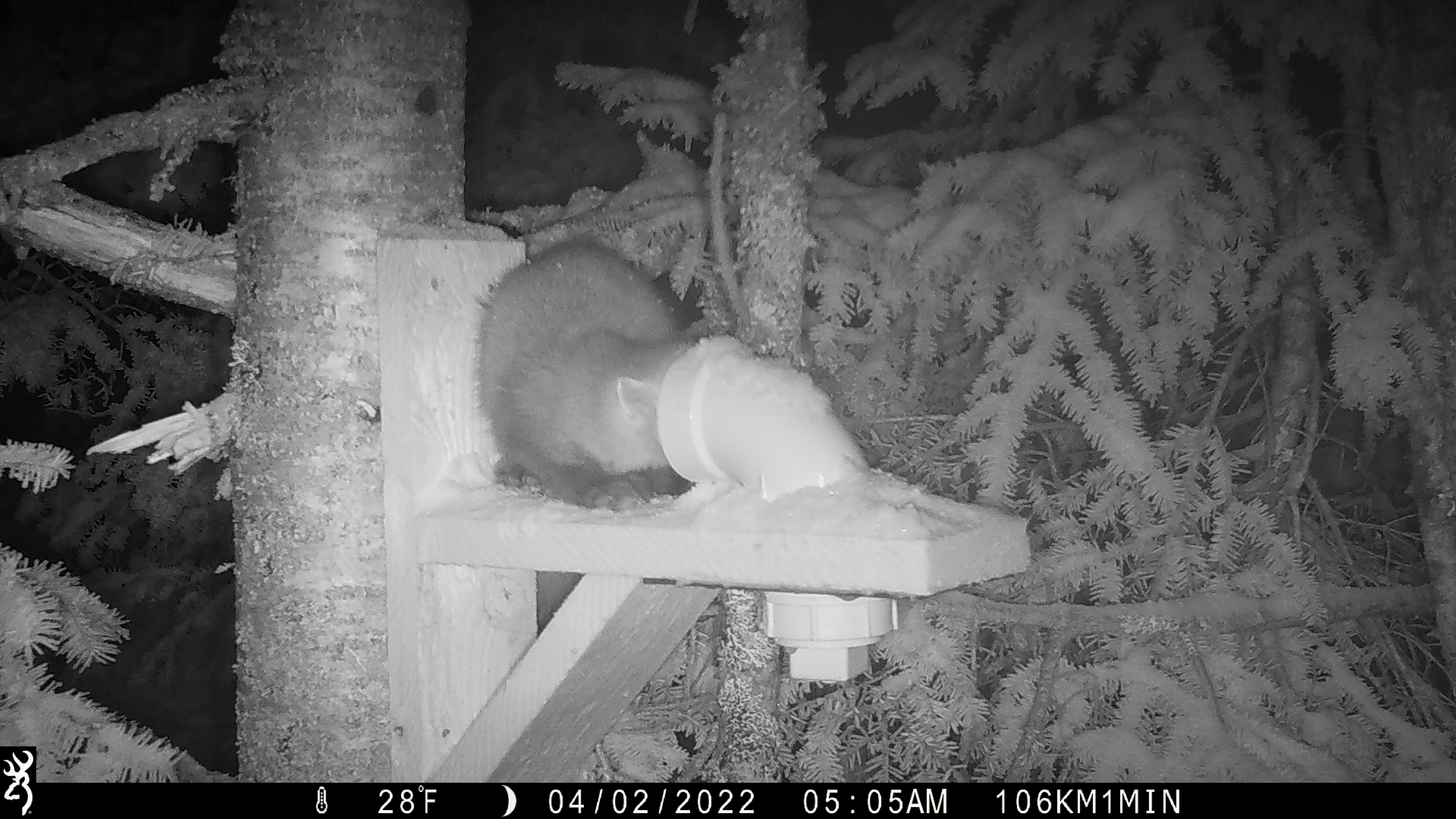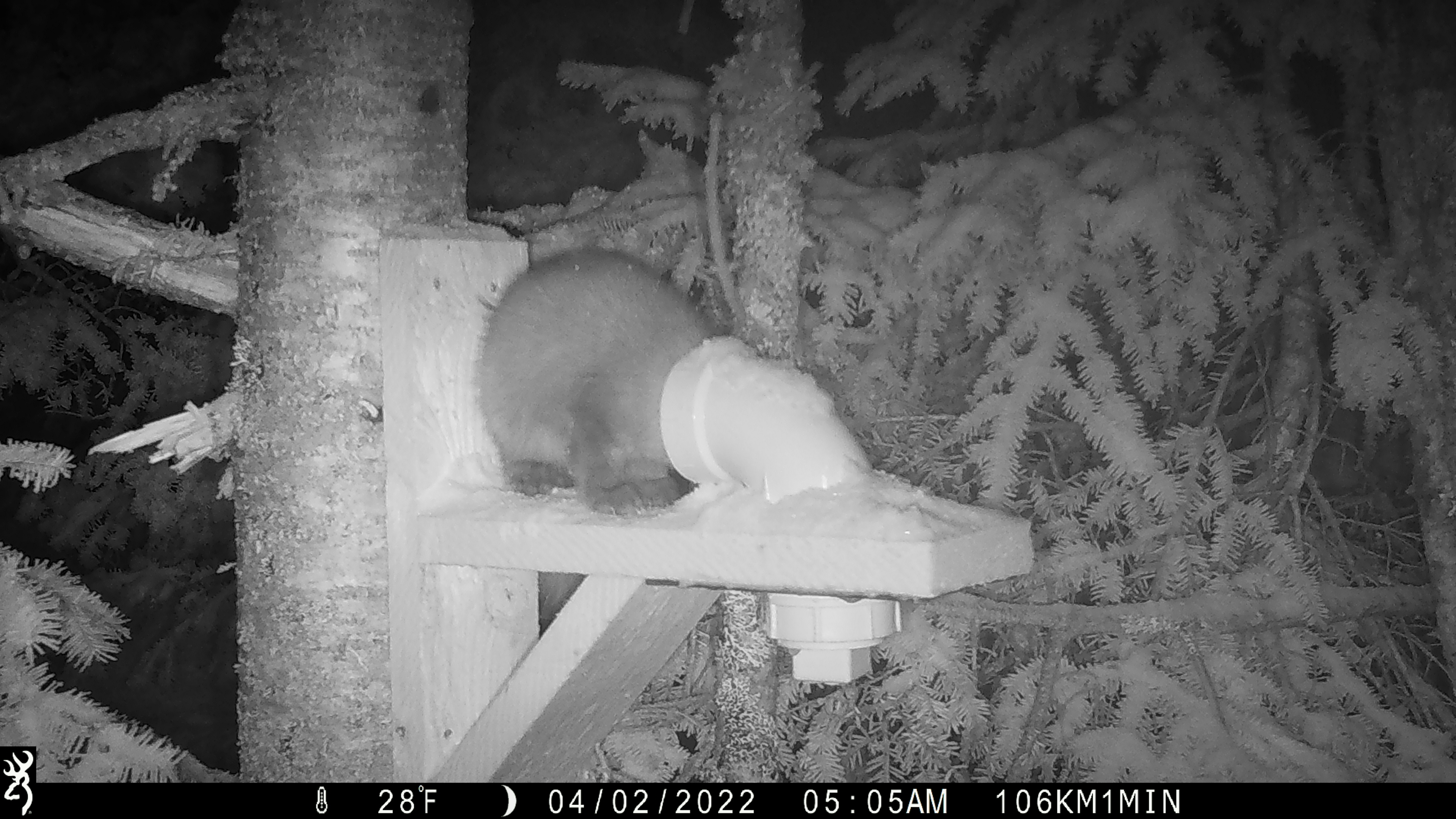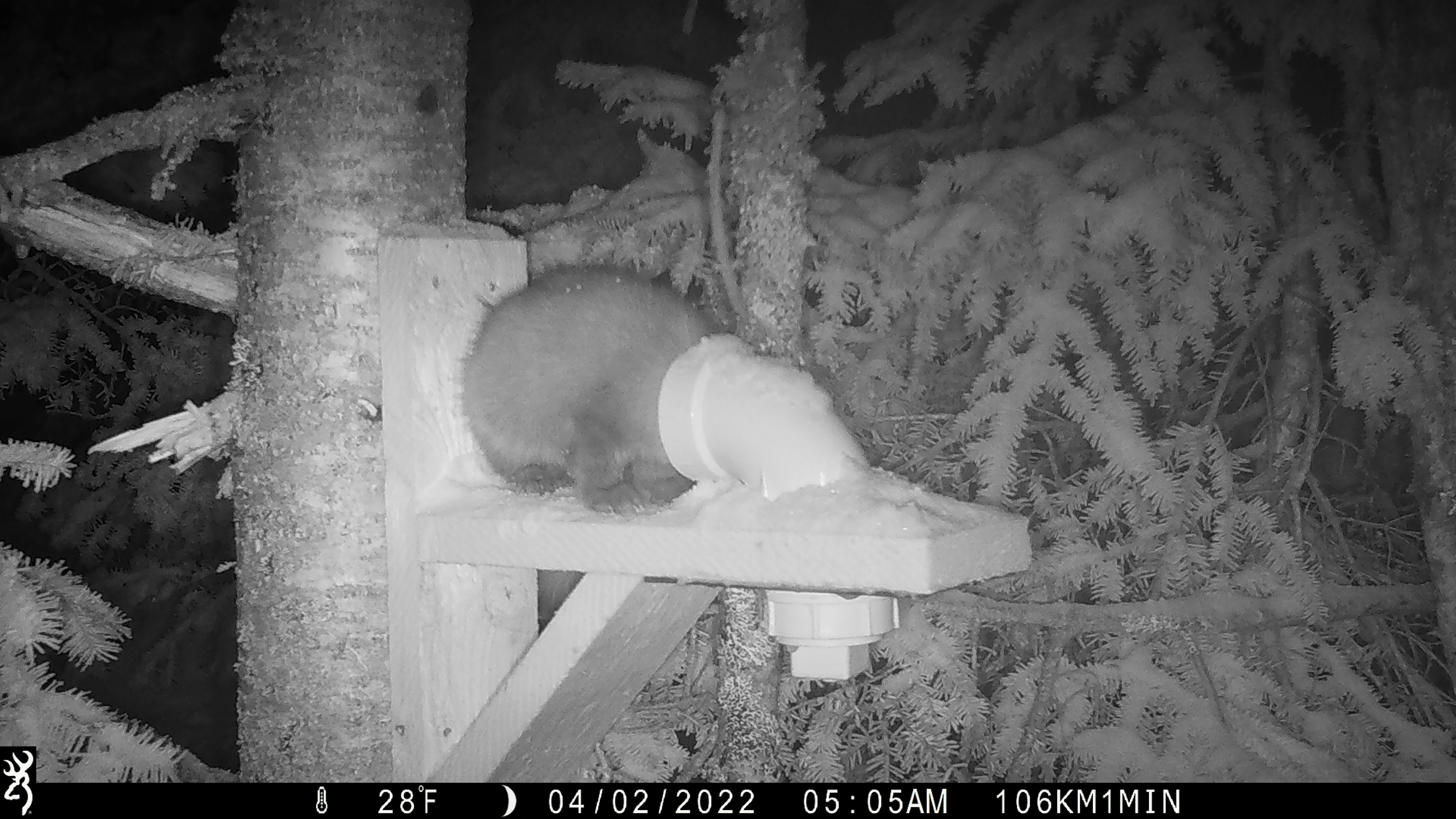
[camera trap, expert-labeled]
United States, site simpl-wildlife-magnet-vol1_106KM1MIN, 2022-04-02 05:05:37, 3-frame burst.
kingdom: Animalia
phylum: Chordata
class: Mammalia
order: Carnivora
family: Mustelidae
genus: Martes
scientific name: Martes americana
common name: american marten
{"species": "american marten (Martes americana)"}